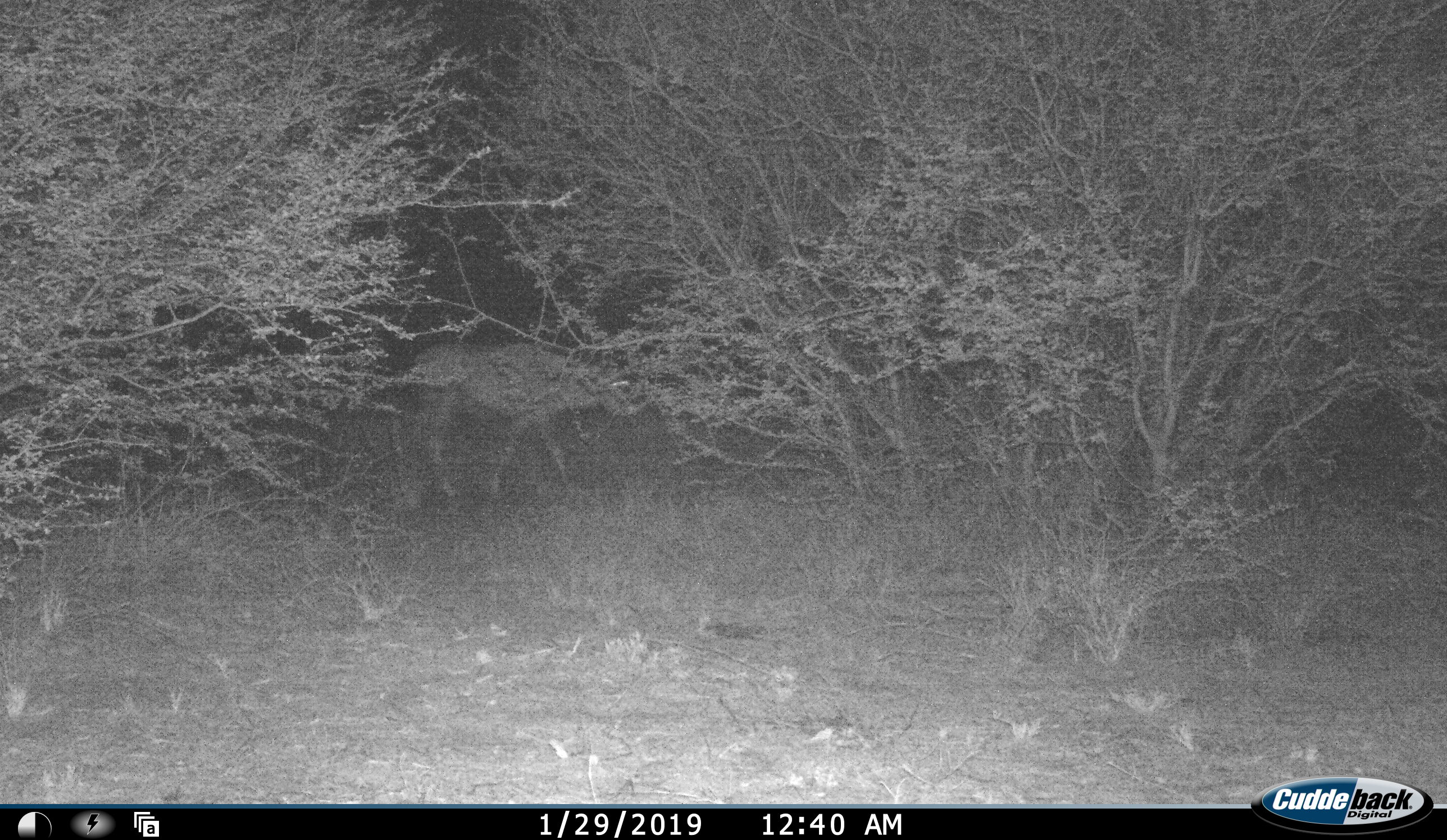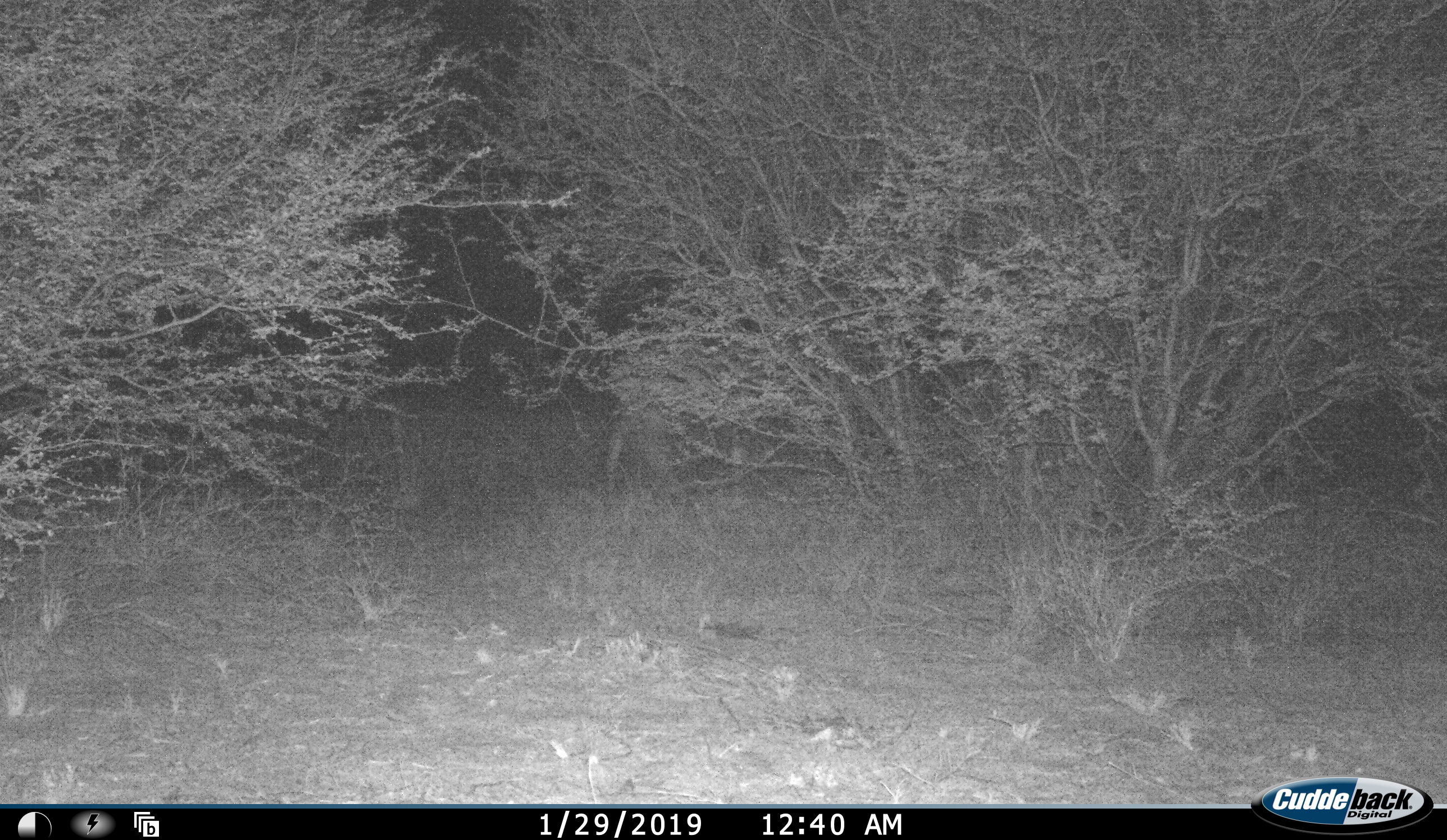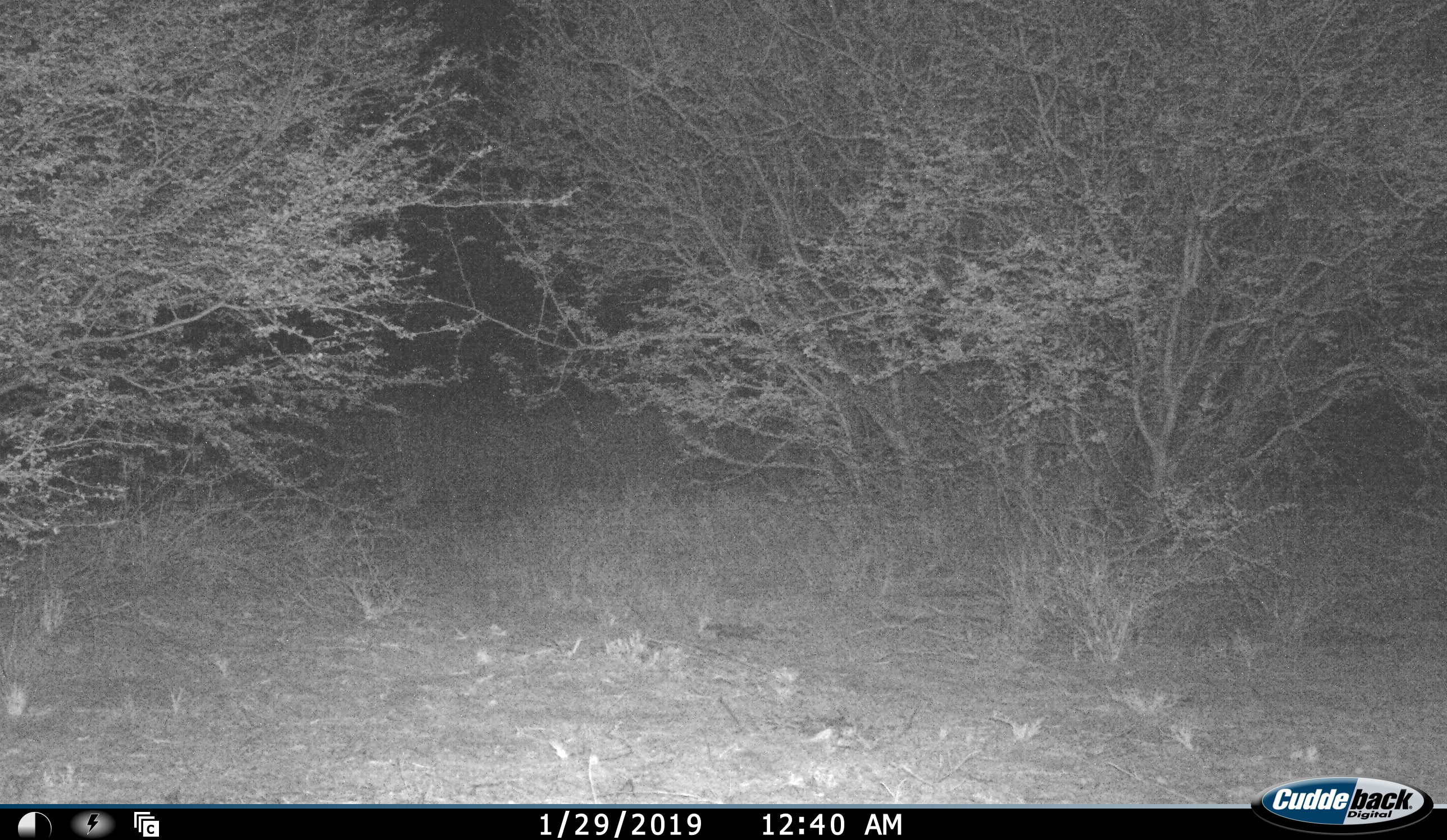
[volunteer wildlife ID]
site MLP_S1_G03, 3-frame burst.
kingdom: Animalia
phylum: Chordata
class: Mammalia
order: Artiodactyla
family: Bovidae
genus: Oryx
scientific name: Oryx gazella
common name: gemsbok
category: oryx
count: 1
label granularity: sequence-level